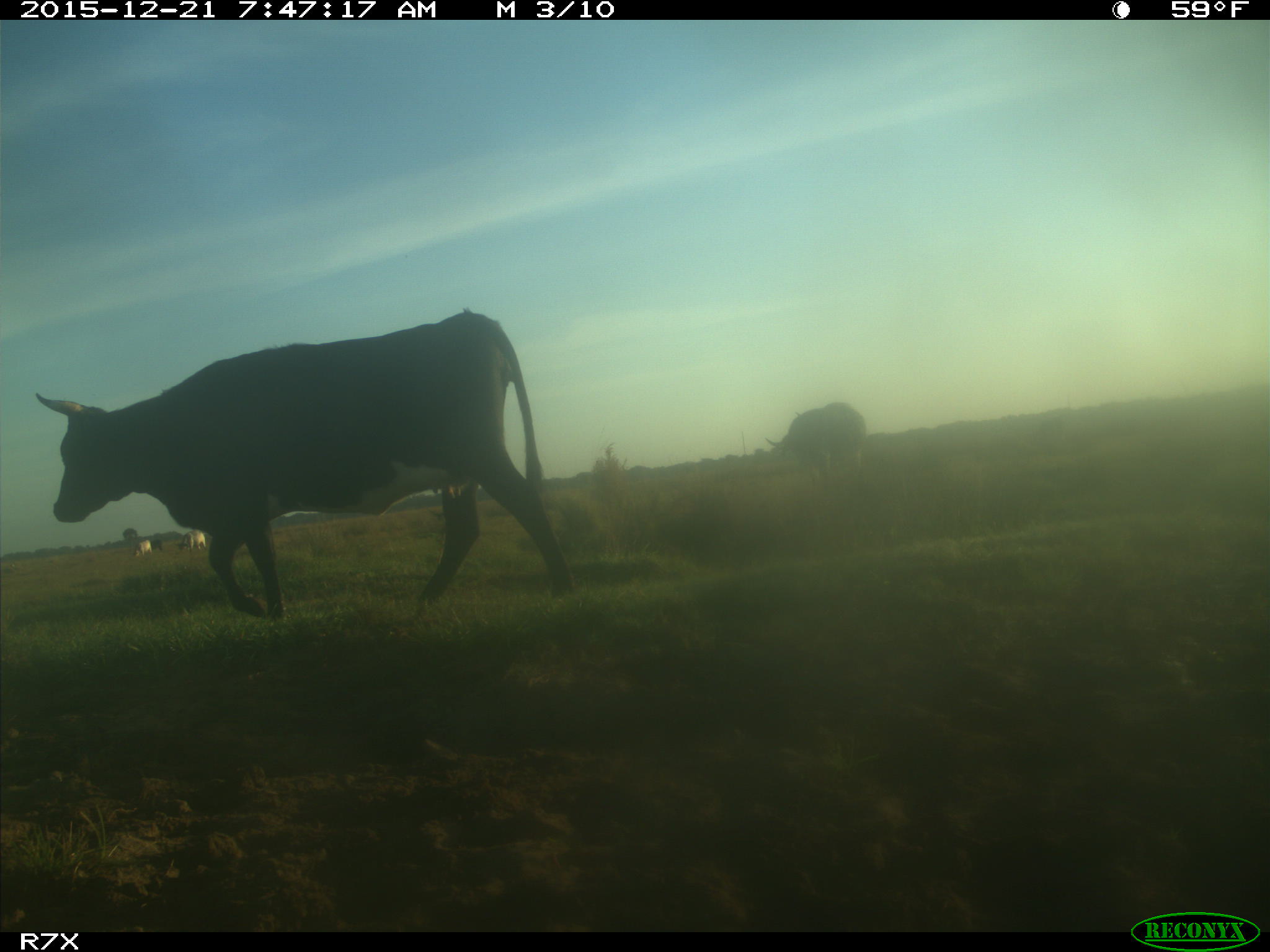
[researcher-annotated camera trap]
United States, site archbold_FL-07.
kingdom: Animalia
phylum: Chordata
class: Mammalia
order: Artiodactyla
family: Bovidae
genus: Bos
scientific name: Bos taurus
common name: domestic cow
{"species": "Bos taurus (domestic cow)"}